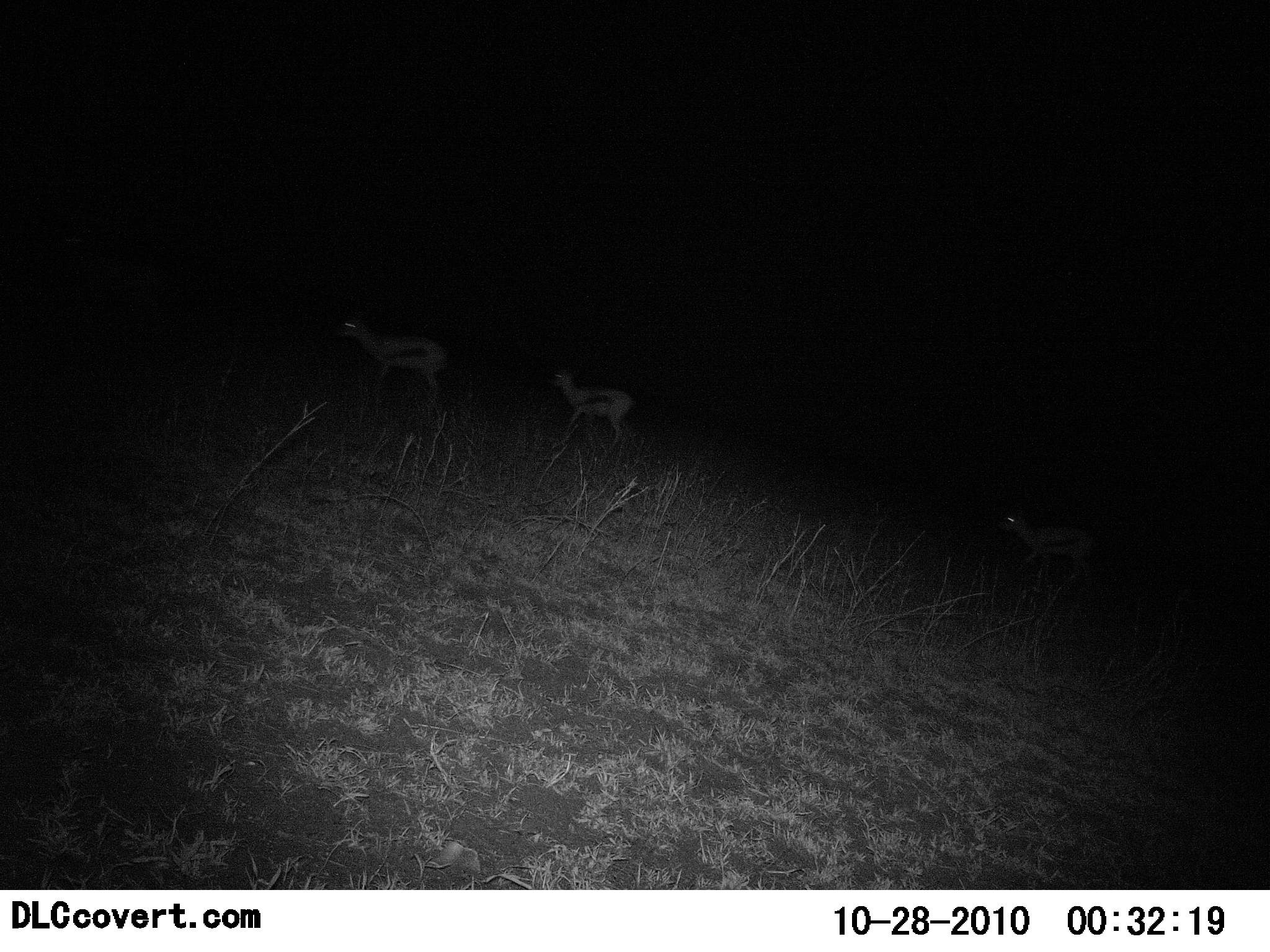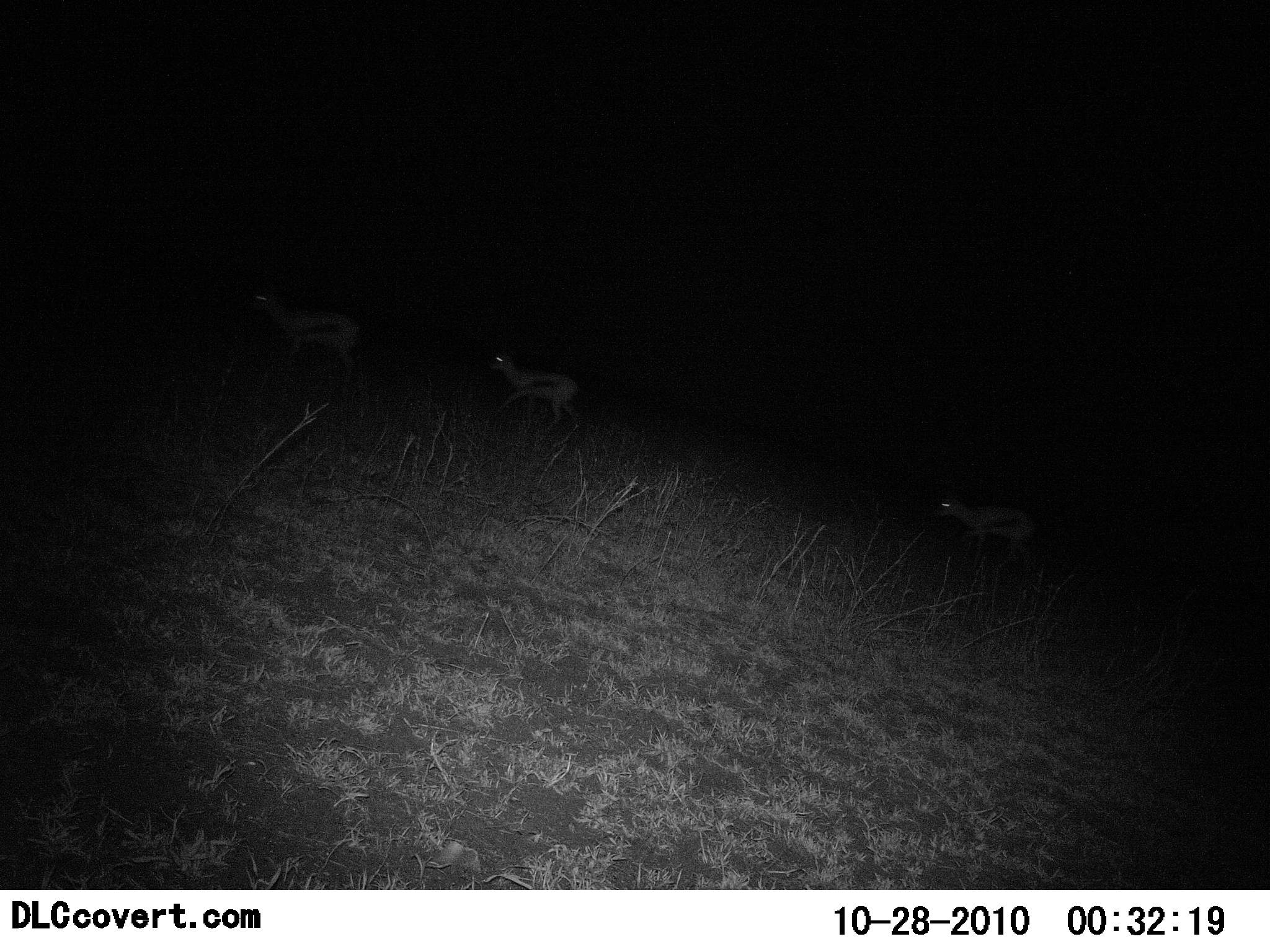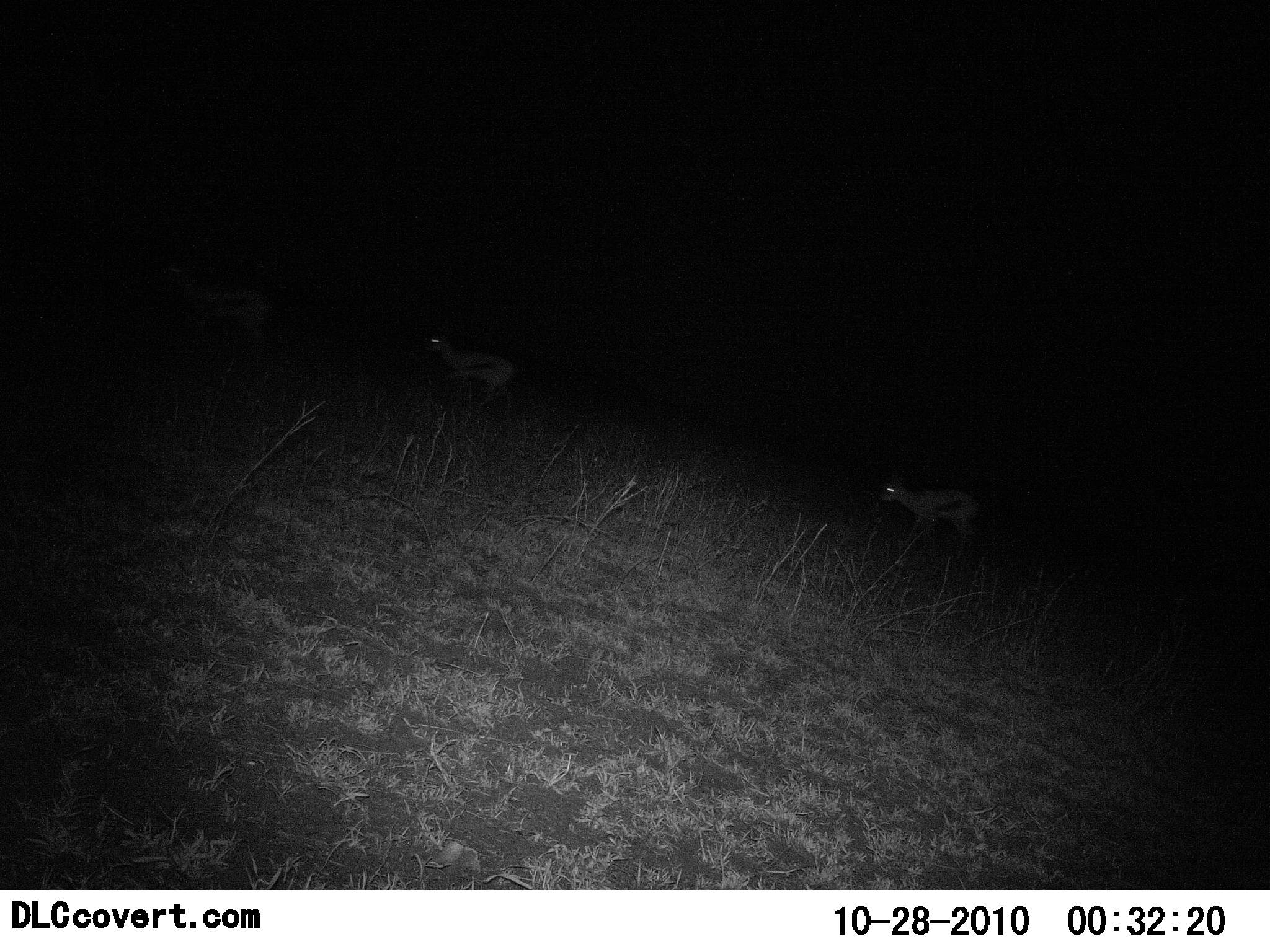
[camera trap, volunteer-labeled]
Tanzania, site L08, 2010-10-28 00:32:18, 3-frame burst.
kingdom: Animalia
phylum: Chordata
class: Mammalia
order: Artiodactyla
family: Bovidae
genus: Eudorcas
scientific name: Eudorcas thomsonii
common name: thomson's gazelle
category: gazellethomsons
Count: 3.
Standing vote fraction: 0%.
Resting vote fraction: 0%.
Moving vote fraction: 100%.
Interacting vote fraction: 0%.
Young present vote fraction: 0%.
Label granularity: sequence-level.